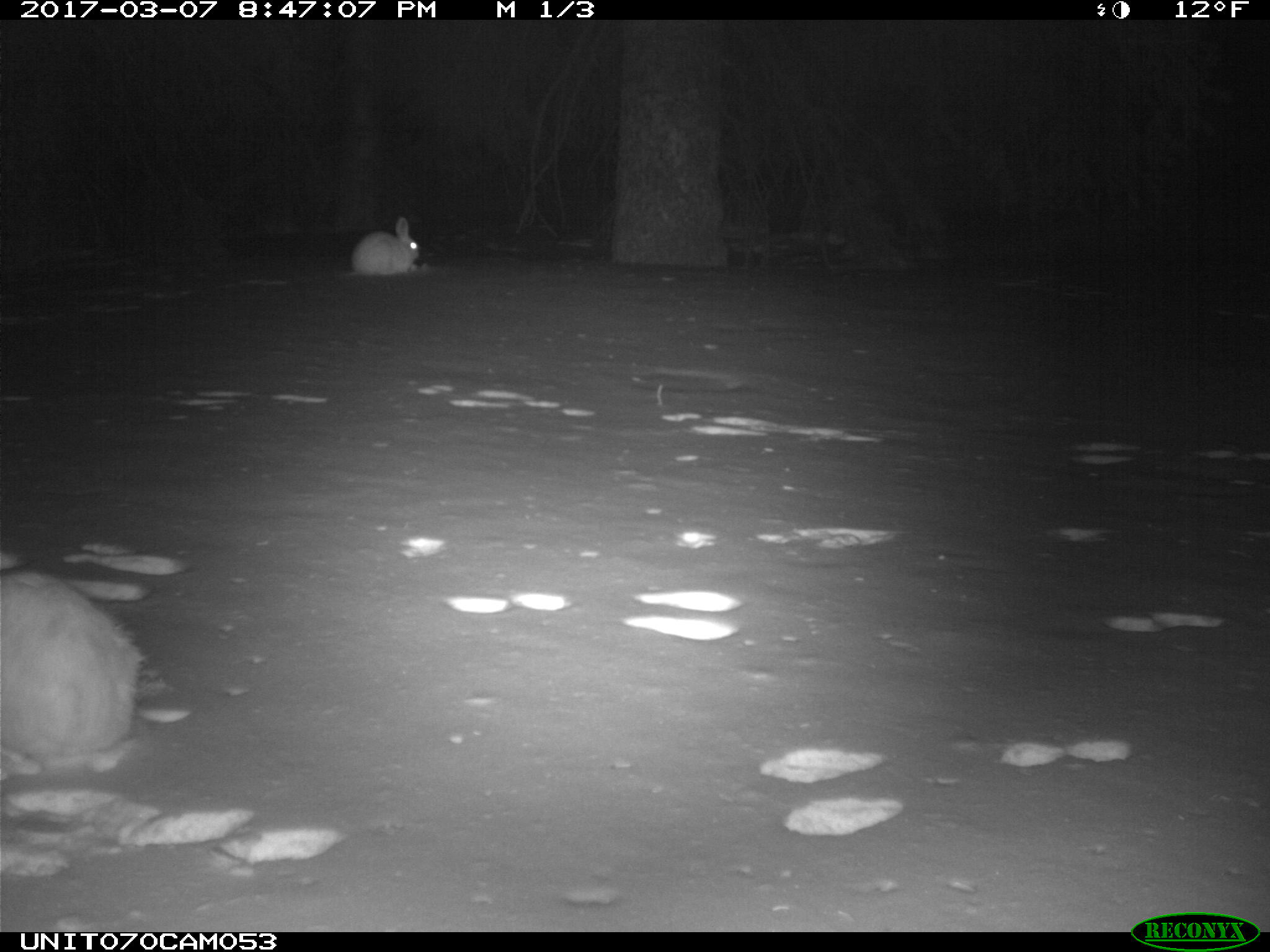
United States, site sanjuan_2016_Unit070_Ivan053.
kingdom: Animalia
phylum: Chordata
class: Mammalia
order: Lagomorpha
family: Leporidae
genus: Lepus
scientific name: Lepus americanus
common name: snowshoe hare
Lepus americanus (snowshoe hare).